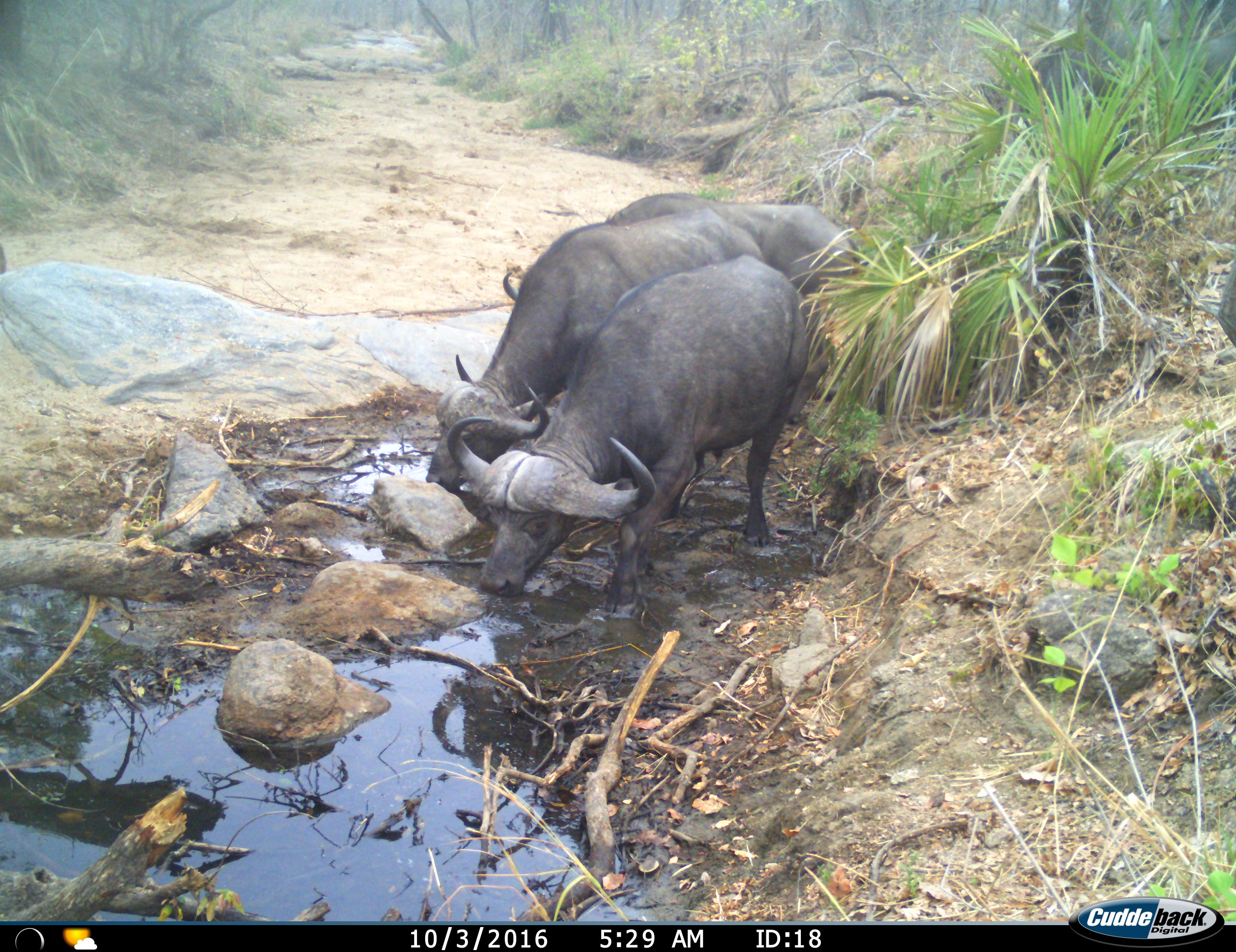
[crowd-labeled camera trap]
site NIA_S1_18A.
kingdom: Animalia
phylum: Chordata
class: Mammalia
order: Artiodactyla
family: Bovidae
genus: Syncerus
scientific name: Syncerus caffer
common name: african buffalo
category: buffalo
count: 3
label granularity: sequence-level